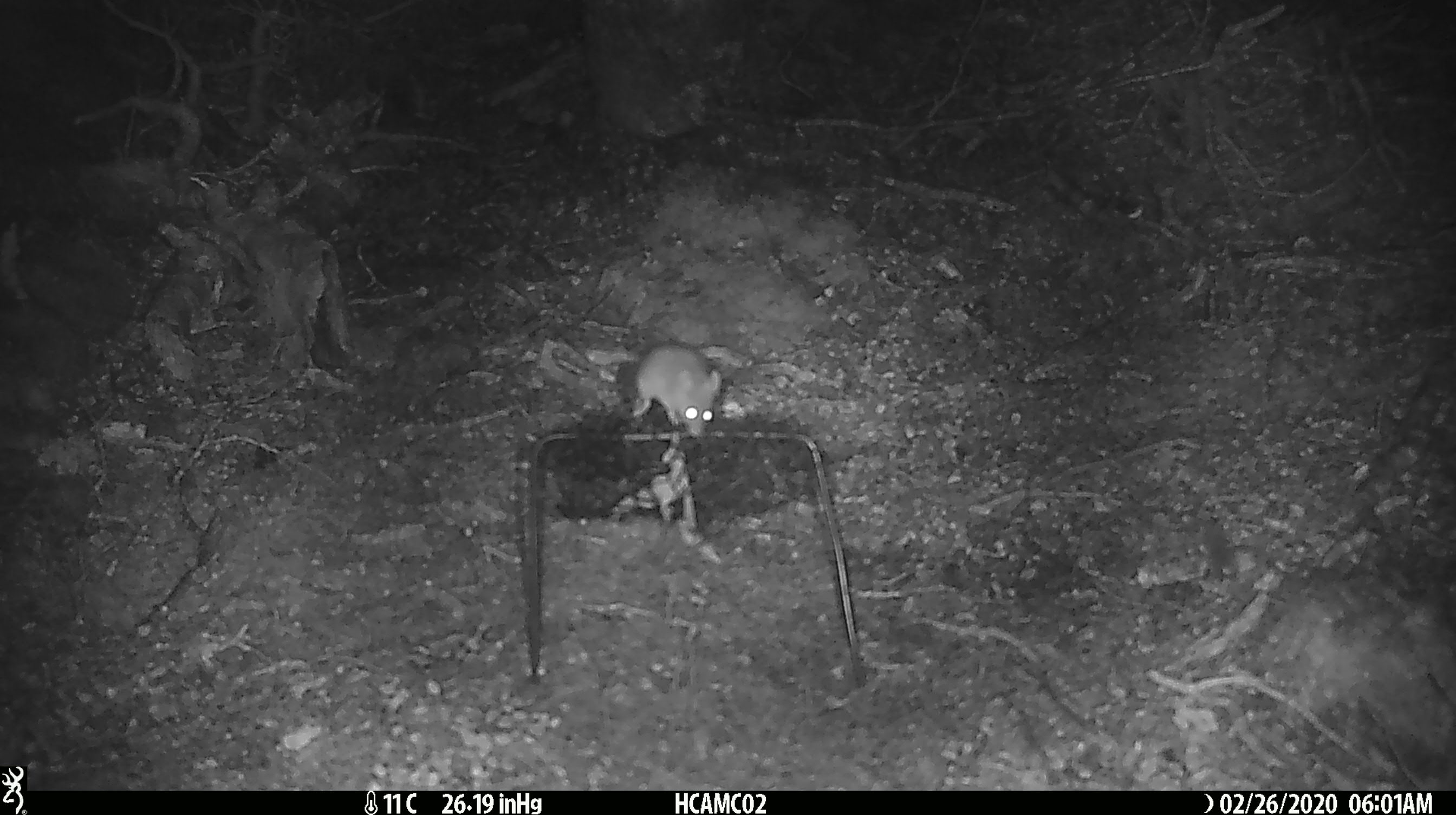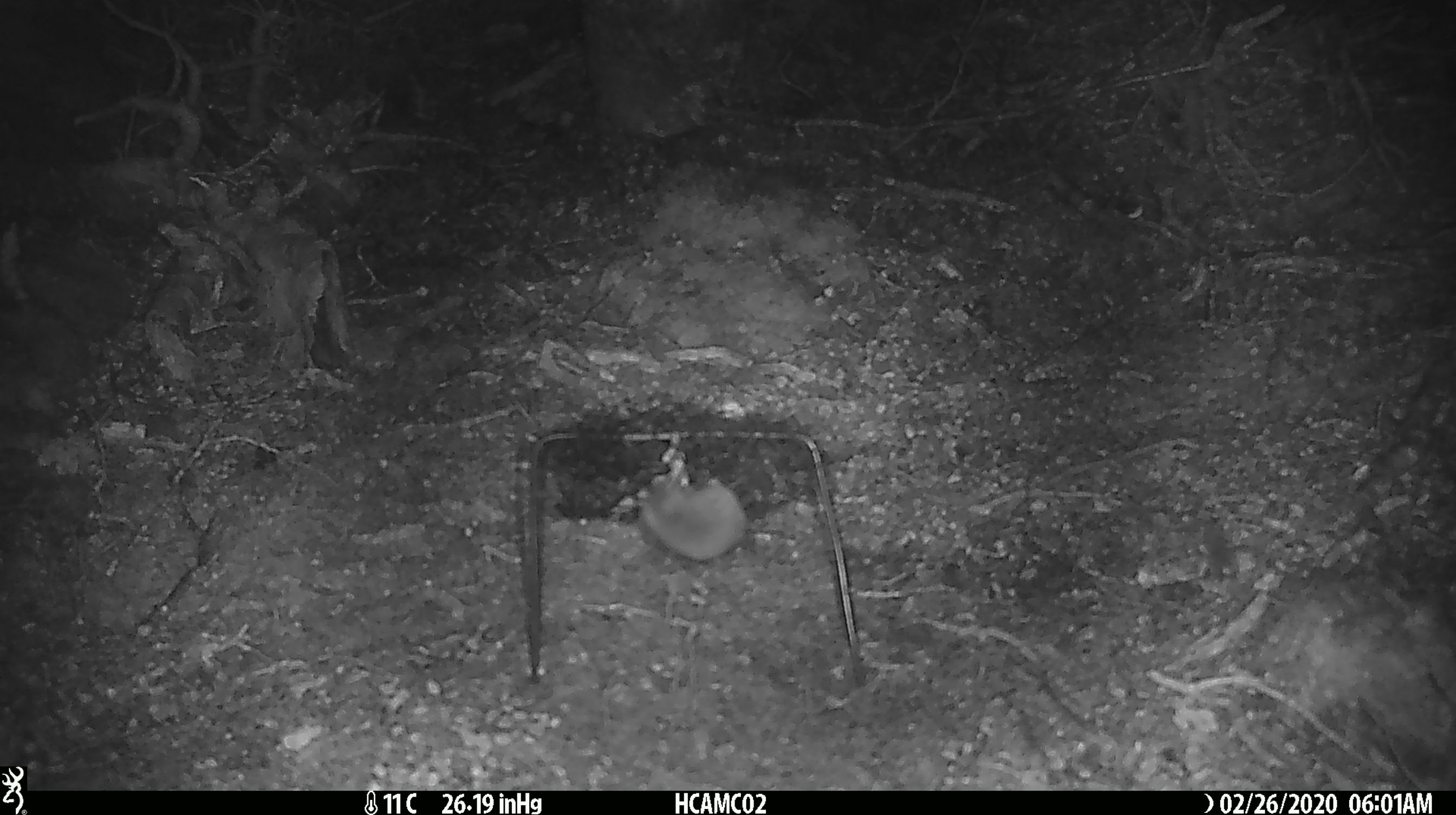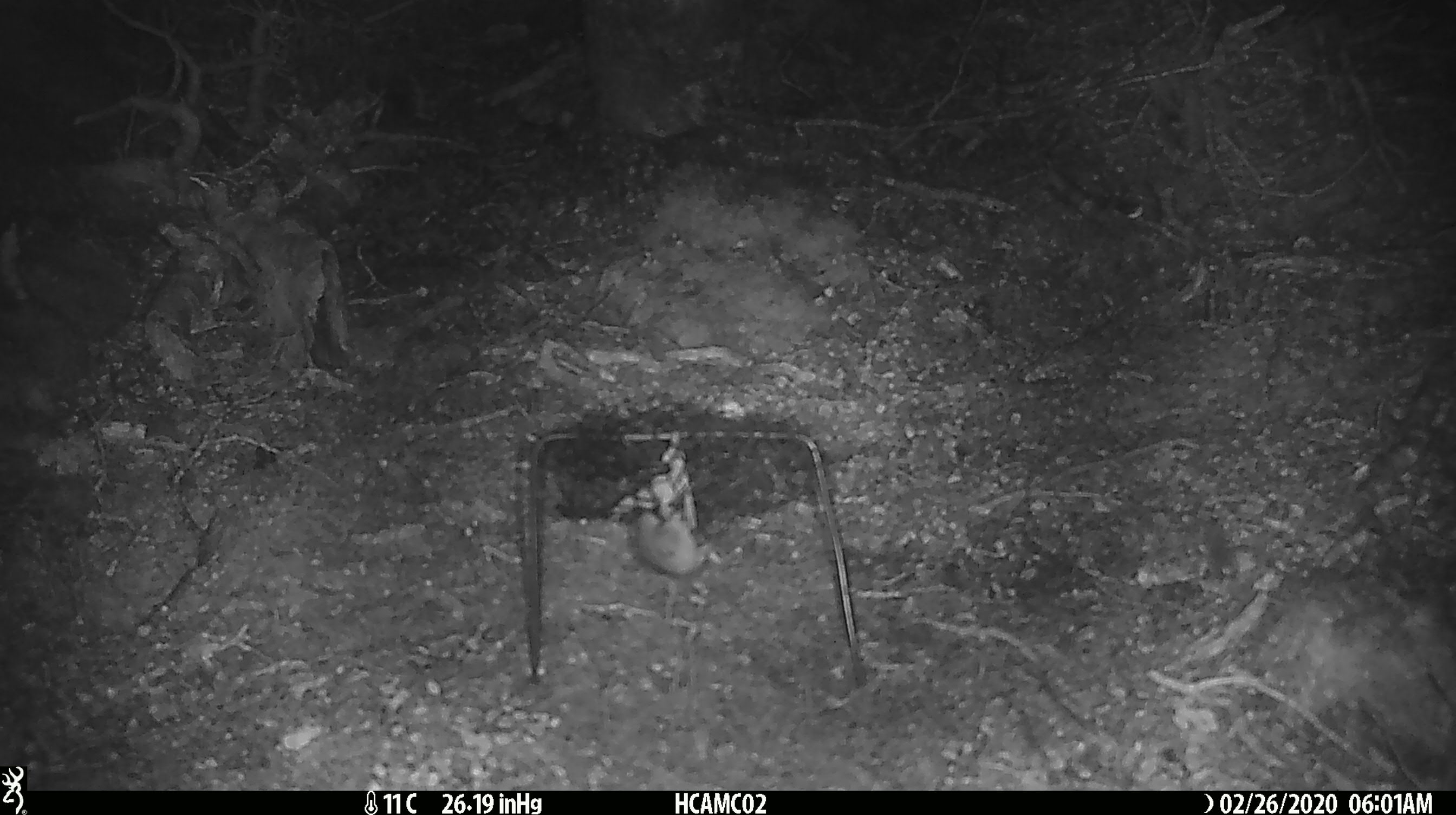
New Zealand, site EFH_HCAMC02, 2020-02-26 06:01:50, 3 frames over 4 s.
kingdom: Animalia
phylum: Chordata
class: Mammalia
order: Rodentia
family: Muridae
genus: Mus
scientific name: Mus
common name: mouse